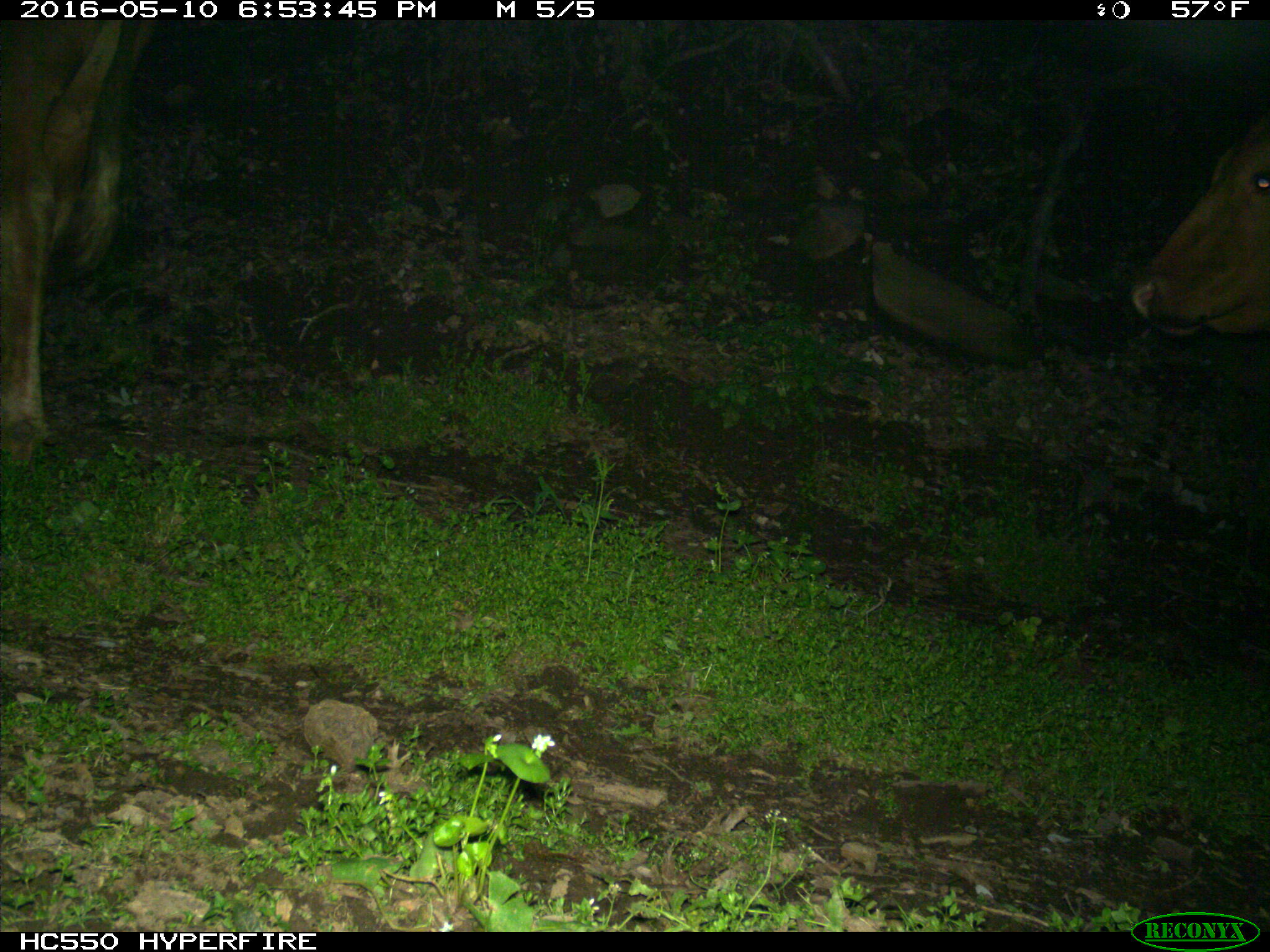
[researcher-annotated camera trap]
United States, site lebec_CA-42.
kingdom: Animalia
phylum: Chordata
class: Mammalia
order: Artiodactyla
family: Bovidae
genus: Bos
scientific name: Bos taurus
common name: domestic cow